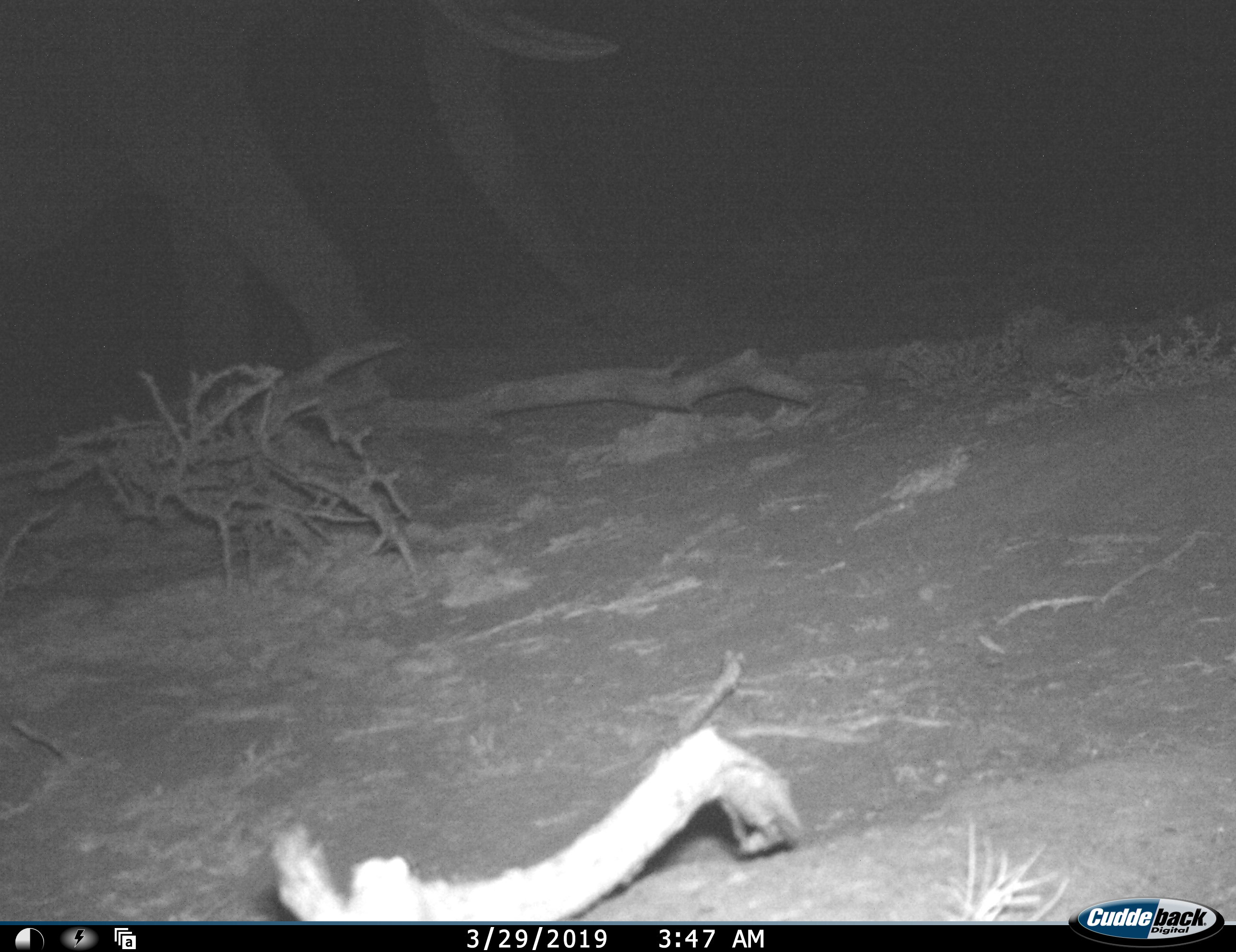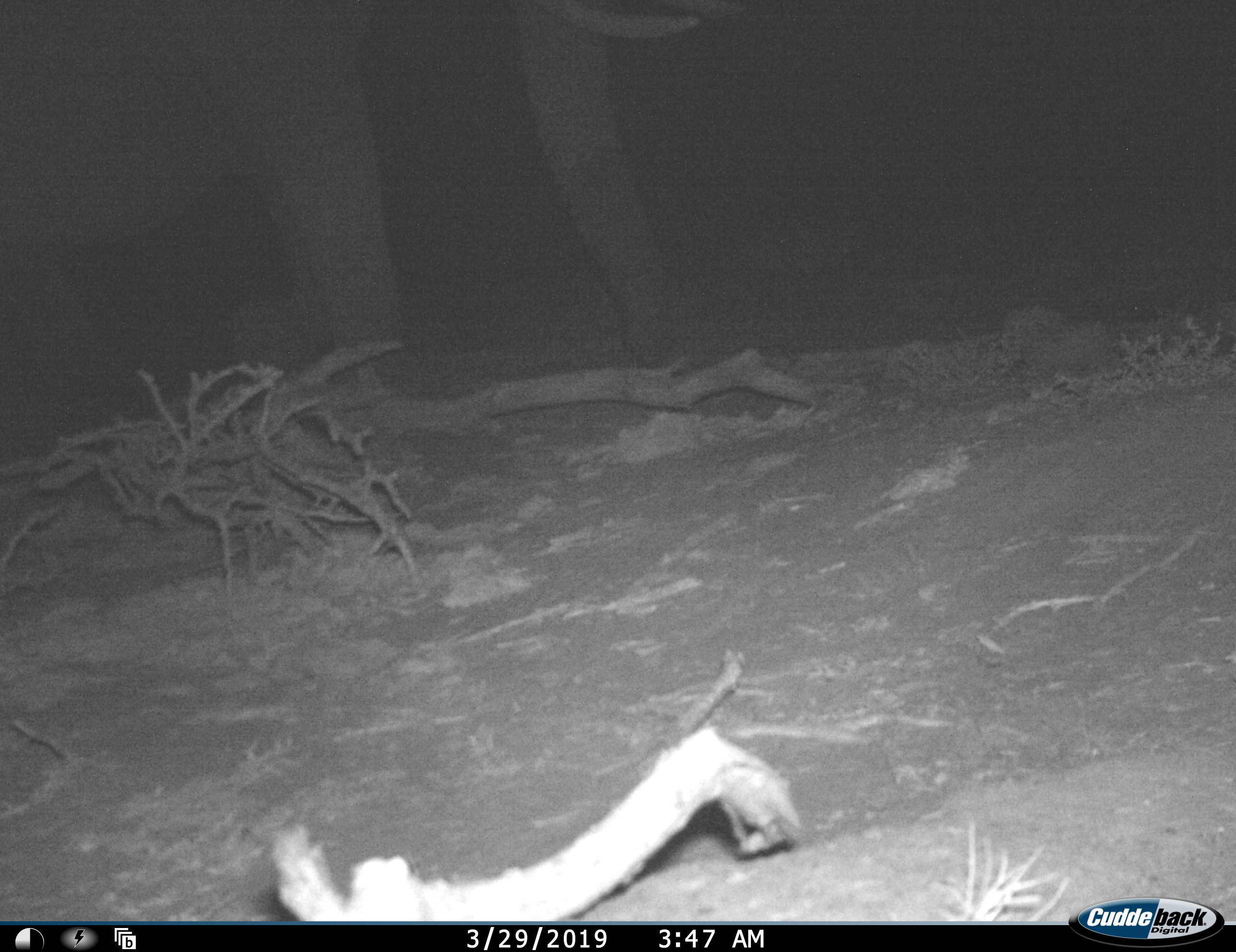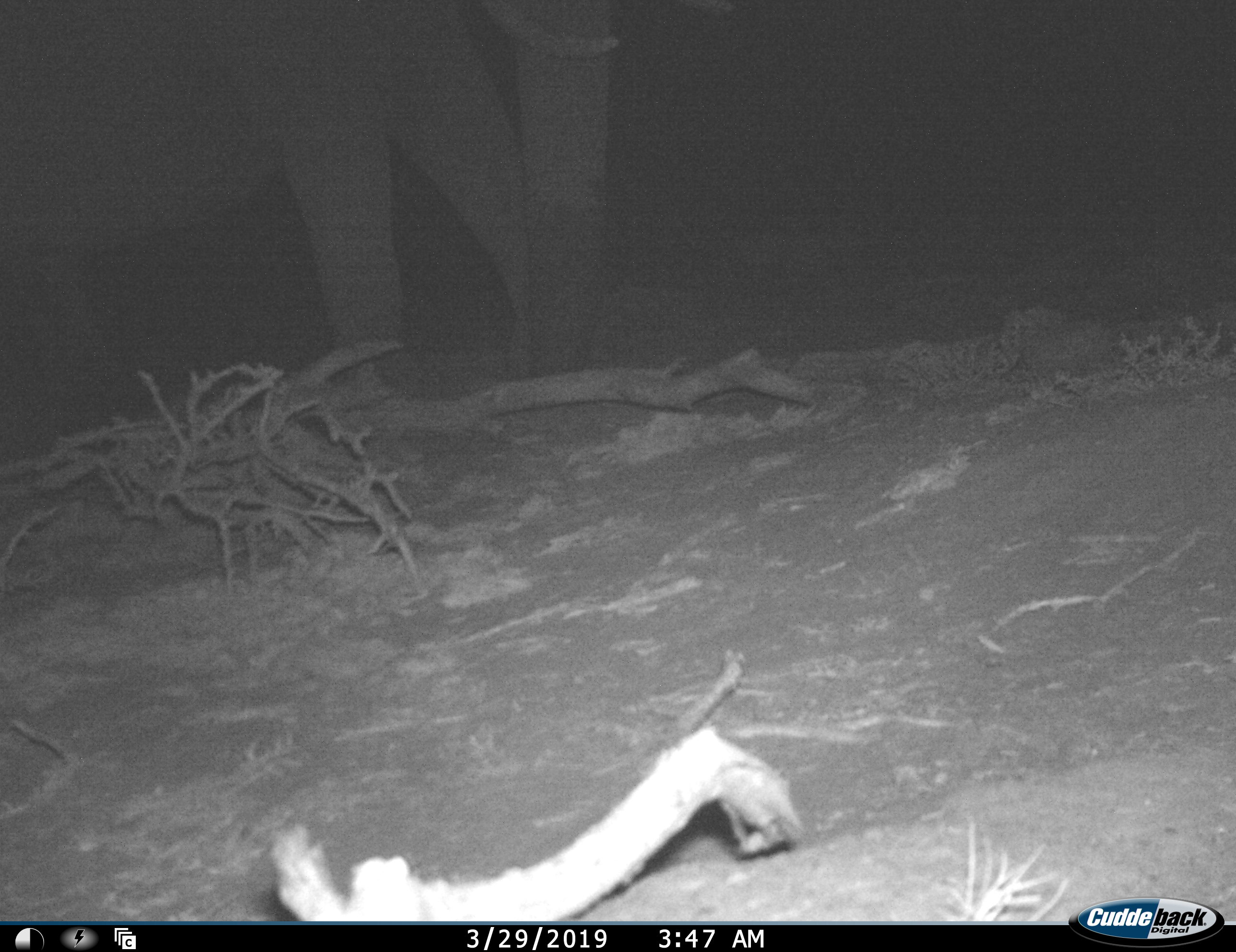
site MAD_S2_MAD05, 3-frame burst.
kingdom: Animalia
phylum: Chordata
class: Mammalia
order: Proboscidea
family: Elephantidae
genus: Loxodonta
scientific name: Loxodonta africana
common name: african bush elephant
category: elephant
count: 1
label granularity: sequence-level